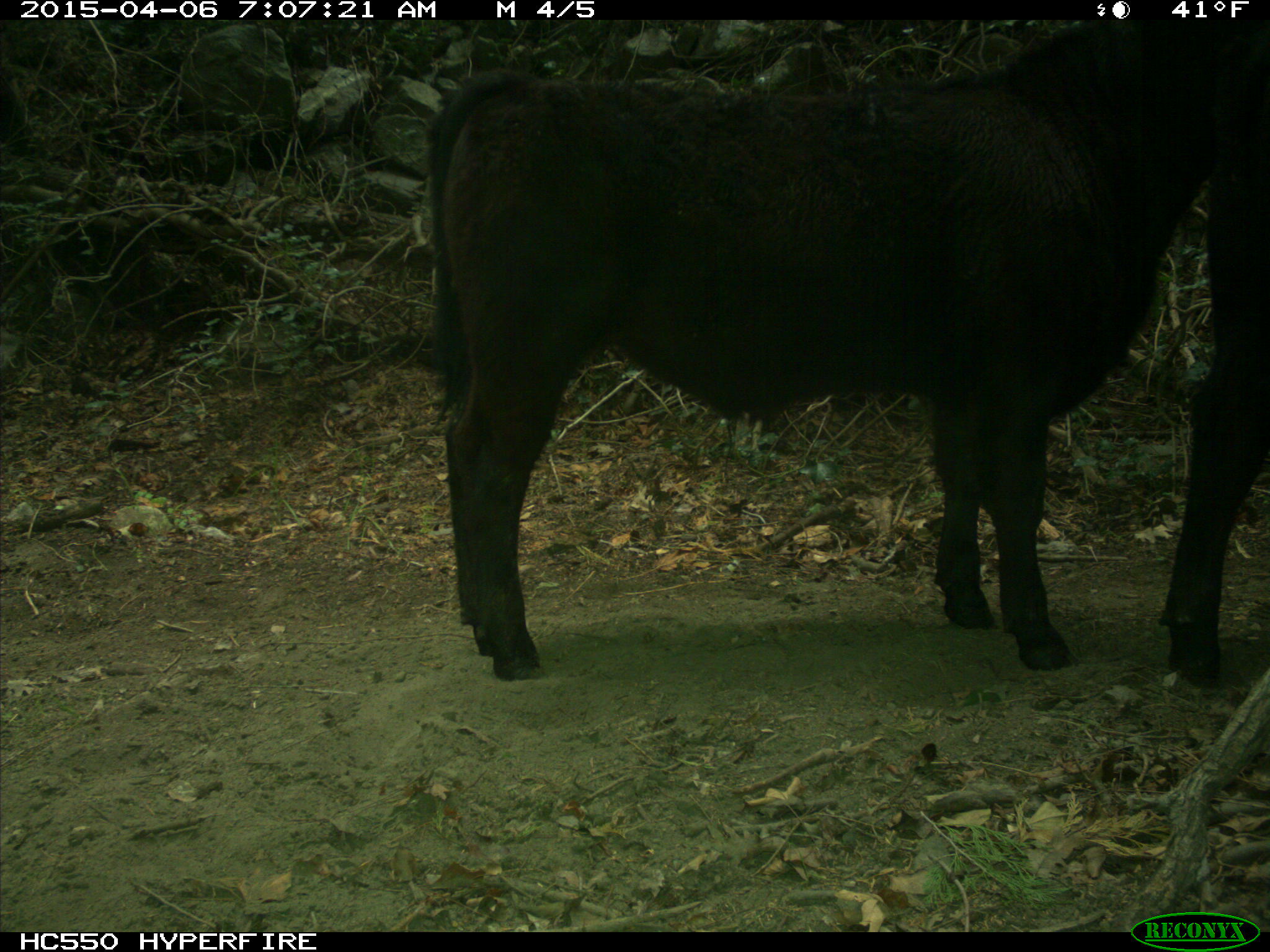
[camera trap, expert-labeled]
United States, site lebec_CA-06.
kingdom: Animalia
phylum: Chordata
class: Mammalia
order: Artiodactyla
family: Bovidae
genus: Bos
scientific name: Bos taurus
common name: domestic cow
Bos taurus (domestic cow).